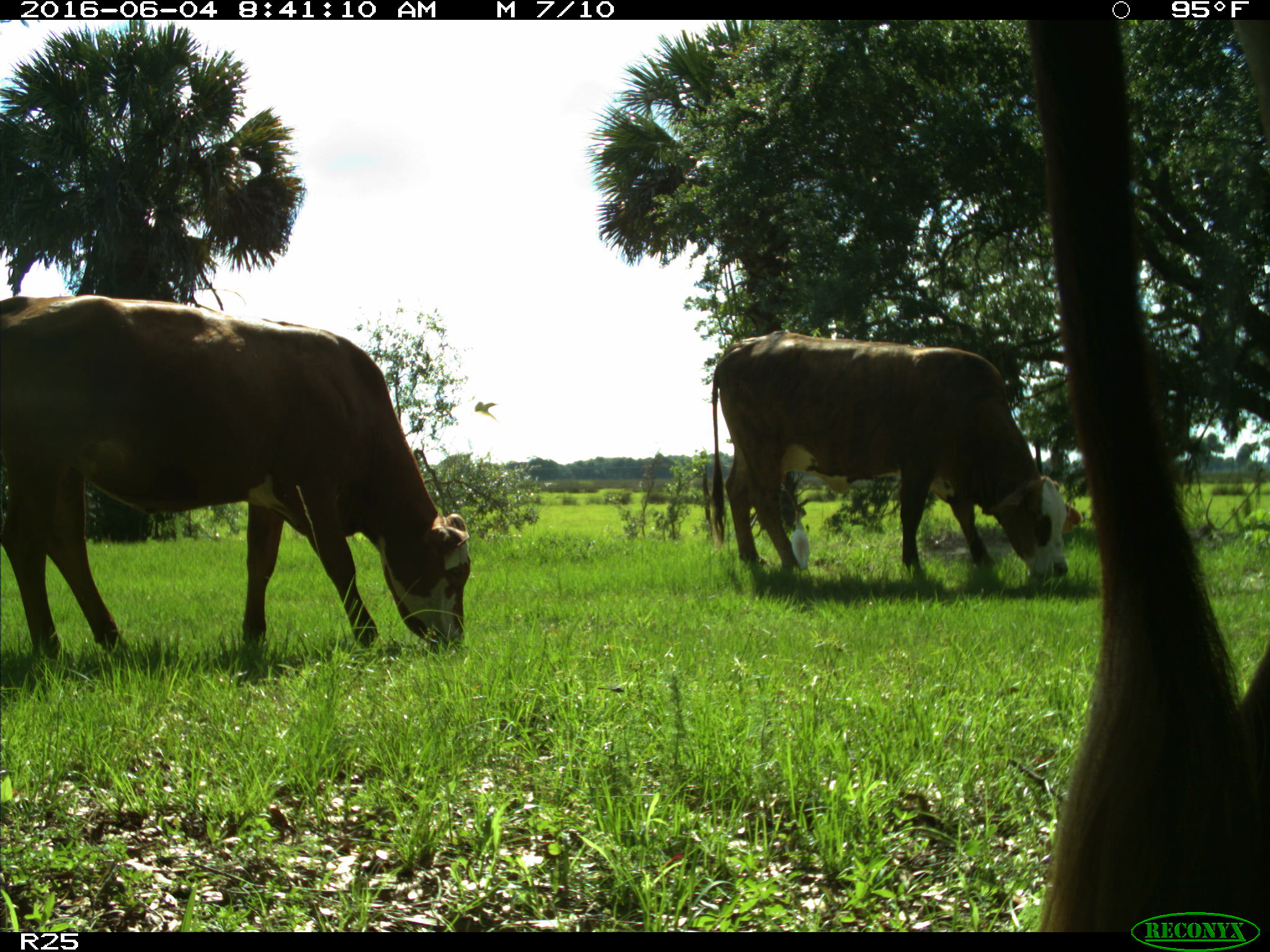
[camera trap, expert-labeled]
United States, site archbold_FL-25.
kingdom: Animalia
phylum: Chordata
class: Mammalia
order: Artiodactyla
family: Bovidae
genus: Bos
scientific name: Bos taurus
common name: domestic cow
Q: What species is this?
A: Bos taurus (domestic cow).